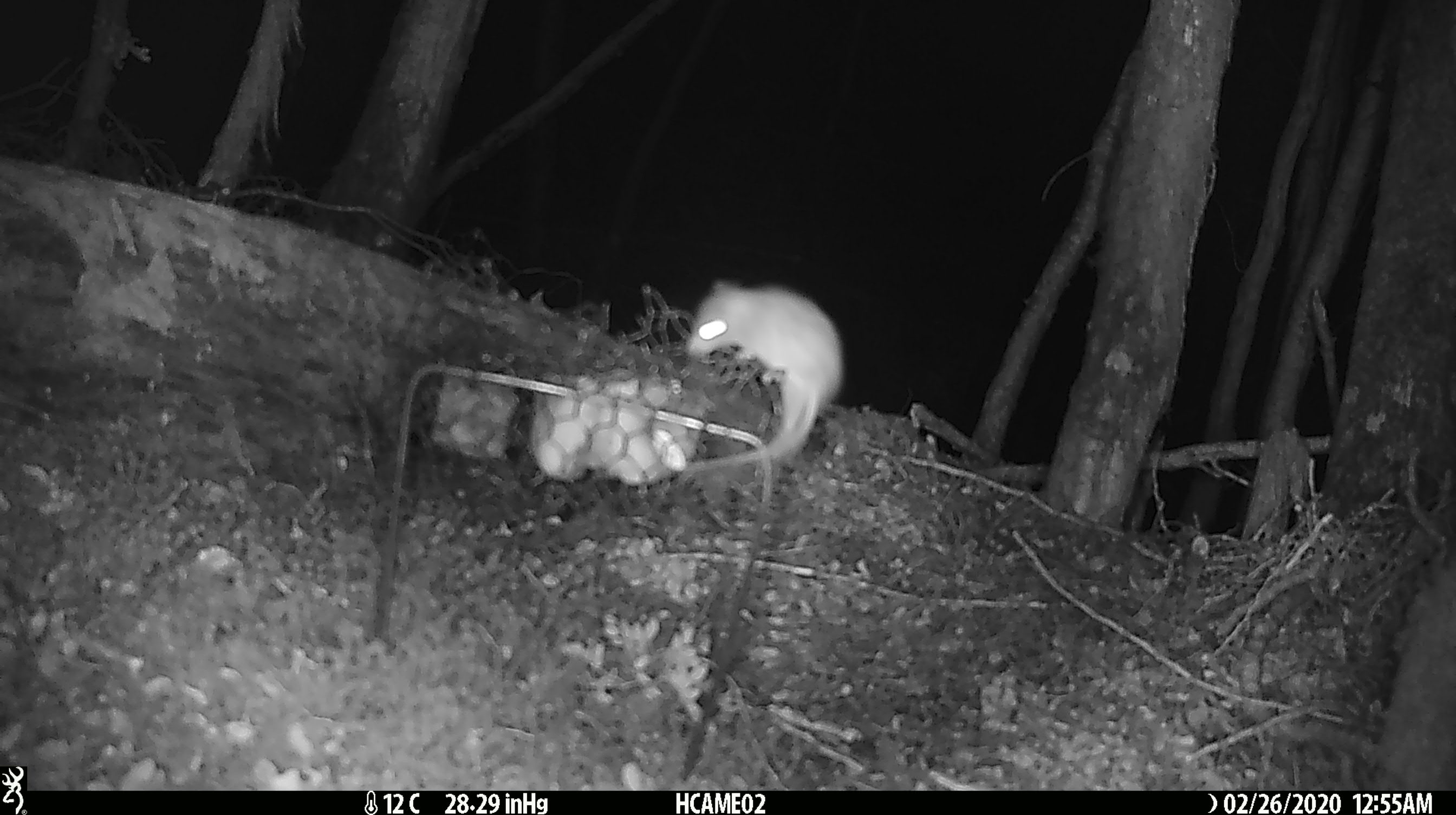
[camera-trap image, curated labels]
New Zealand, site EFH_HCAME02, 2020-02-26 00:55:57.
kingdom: Animalia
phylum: Chordata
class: Mammalia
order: Rodentia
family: Muridae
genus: Mus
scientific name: Mus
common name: mouse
Mouse (Mus).